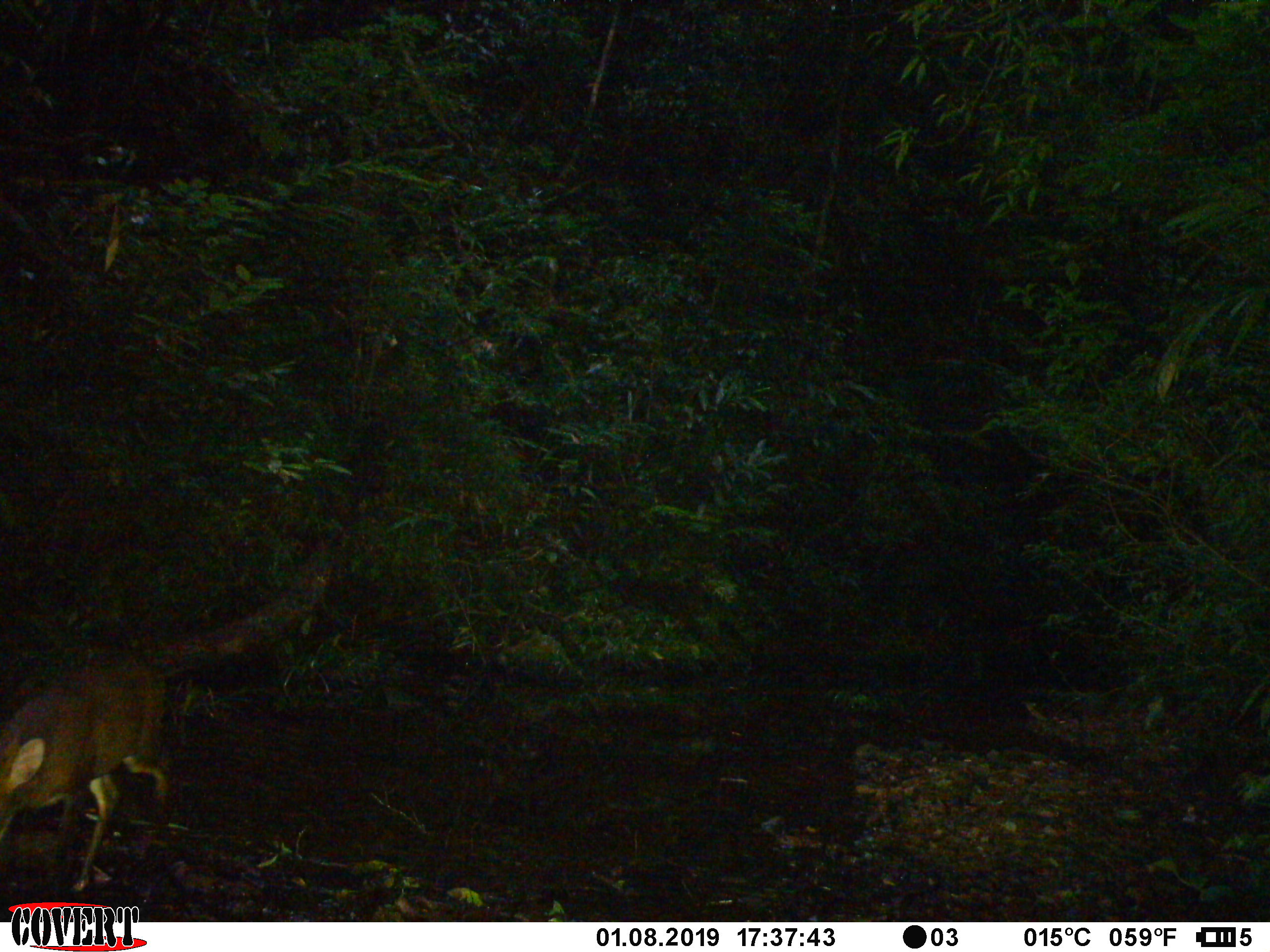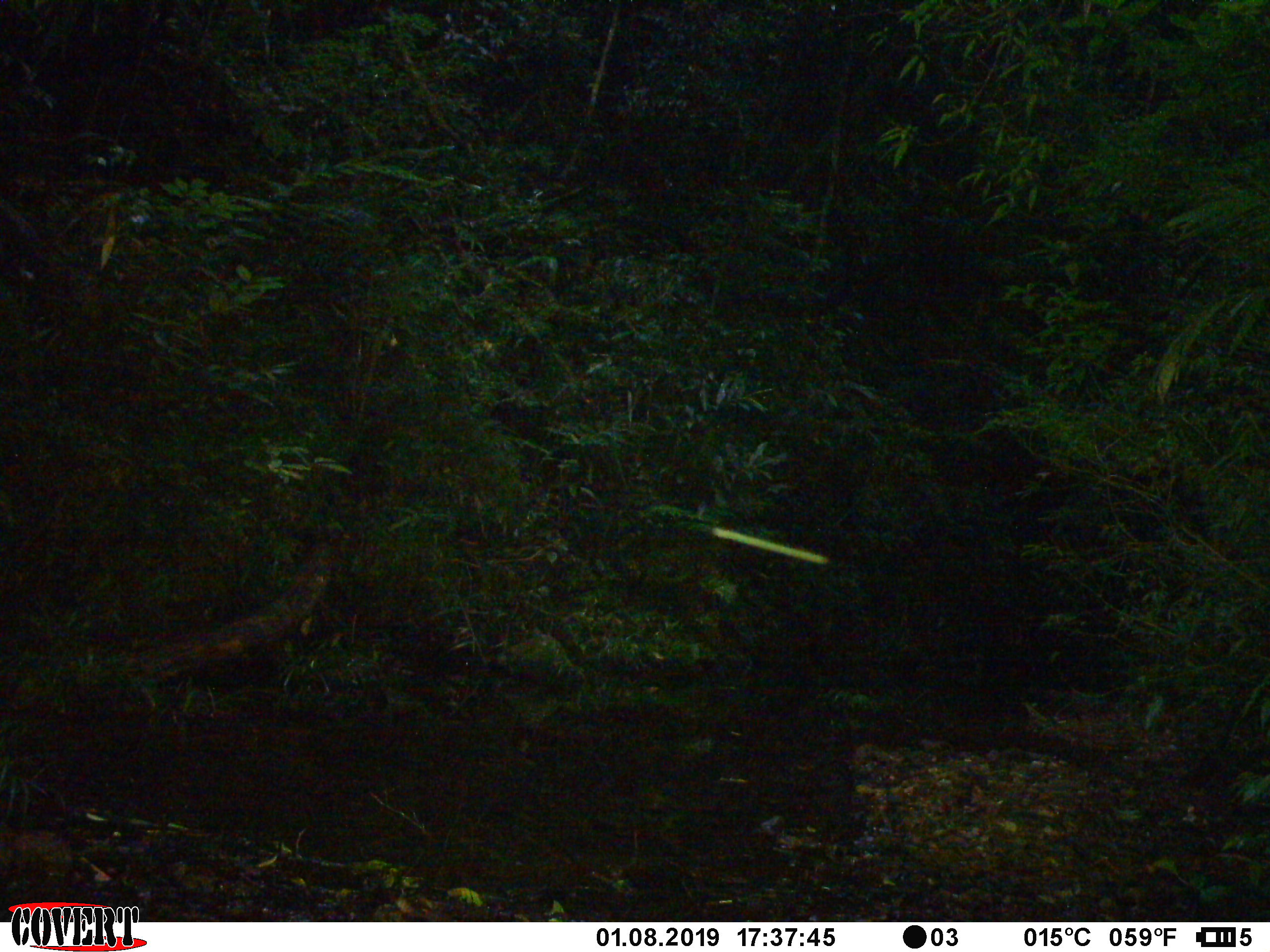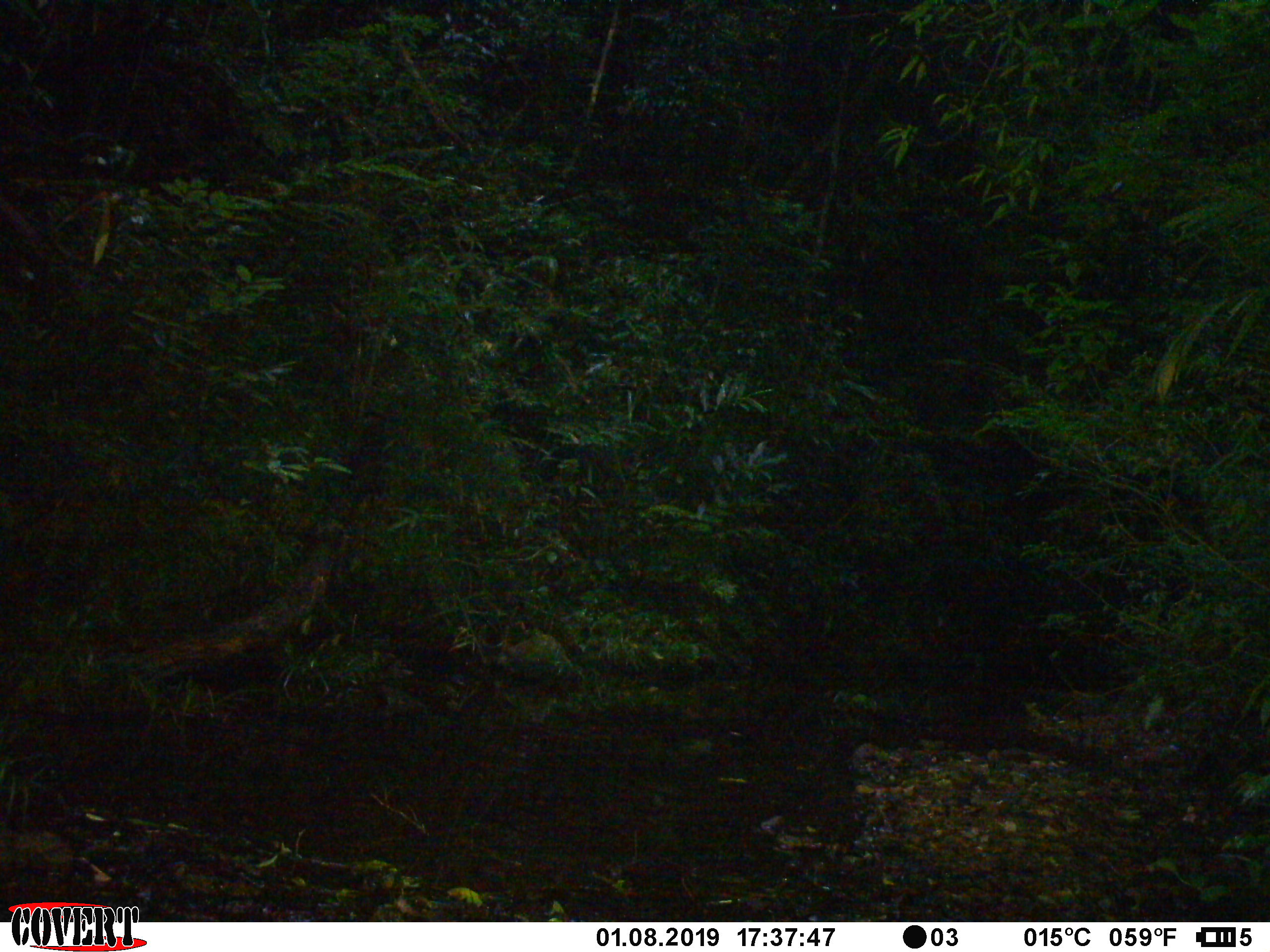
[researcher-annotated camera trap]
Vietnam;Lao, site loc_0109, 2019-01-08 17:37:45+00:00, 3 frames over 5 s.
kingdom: Animalia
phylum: Chordata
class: Mammalia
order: Artiodactyla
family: Cervidae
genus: Muntiacus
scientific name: Muntiacus vuquangensis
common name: large-antlered muntjac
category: large antlered muntjac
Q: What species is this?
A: Large antlered muntjac (large-antlered muntjac) (Muntiacus vuquangensis).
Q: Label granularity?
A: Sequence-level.